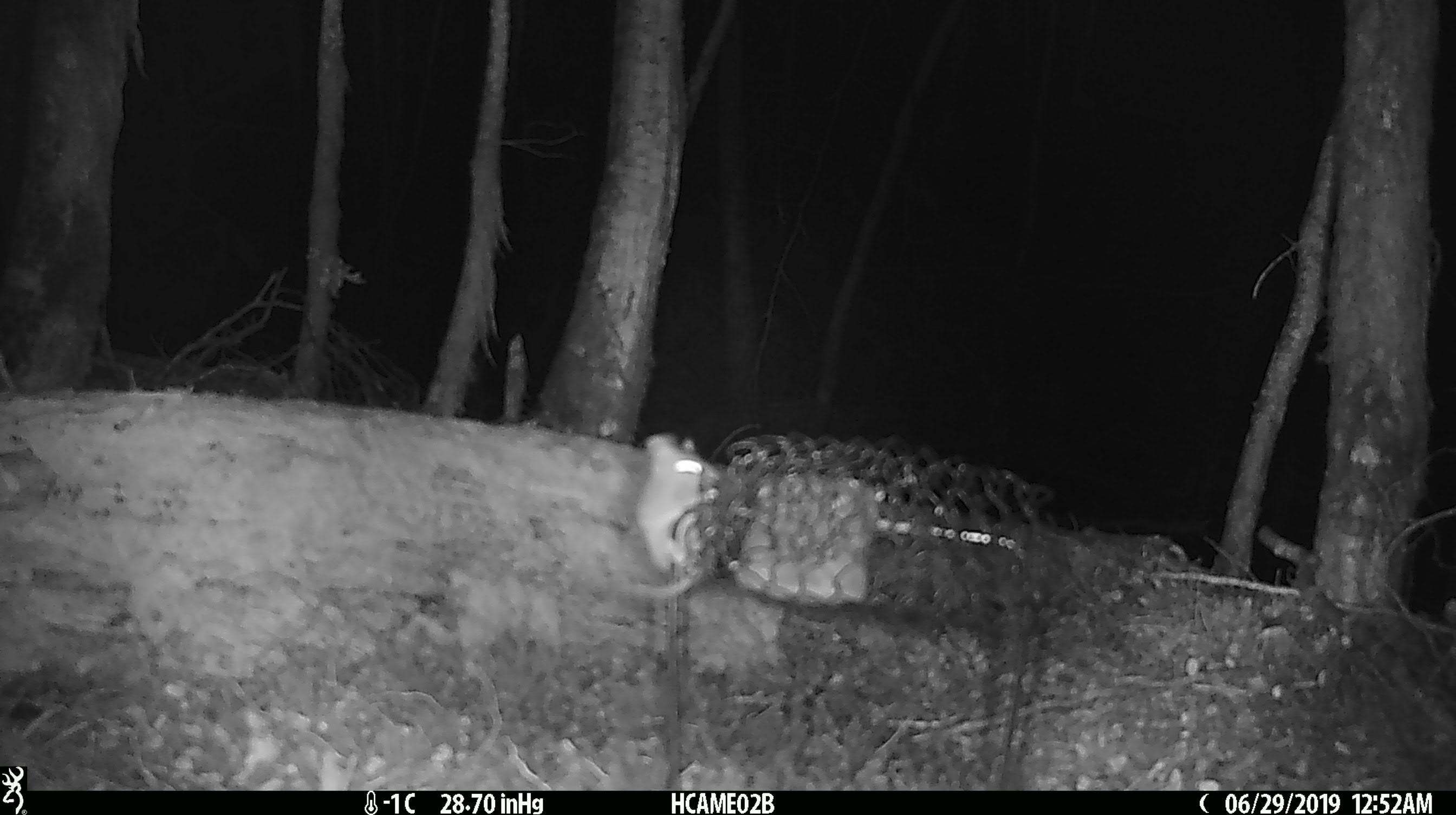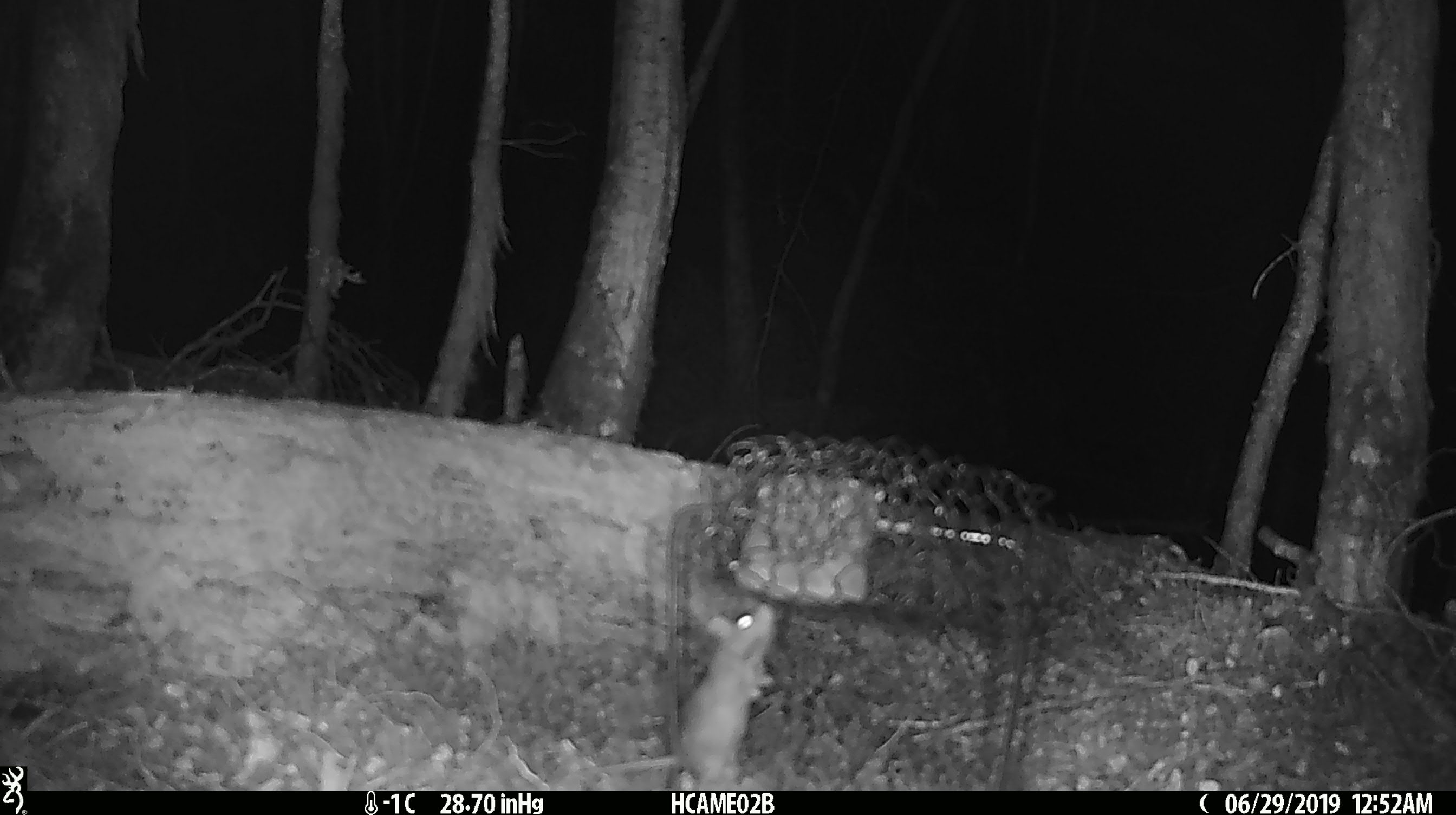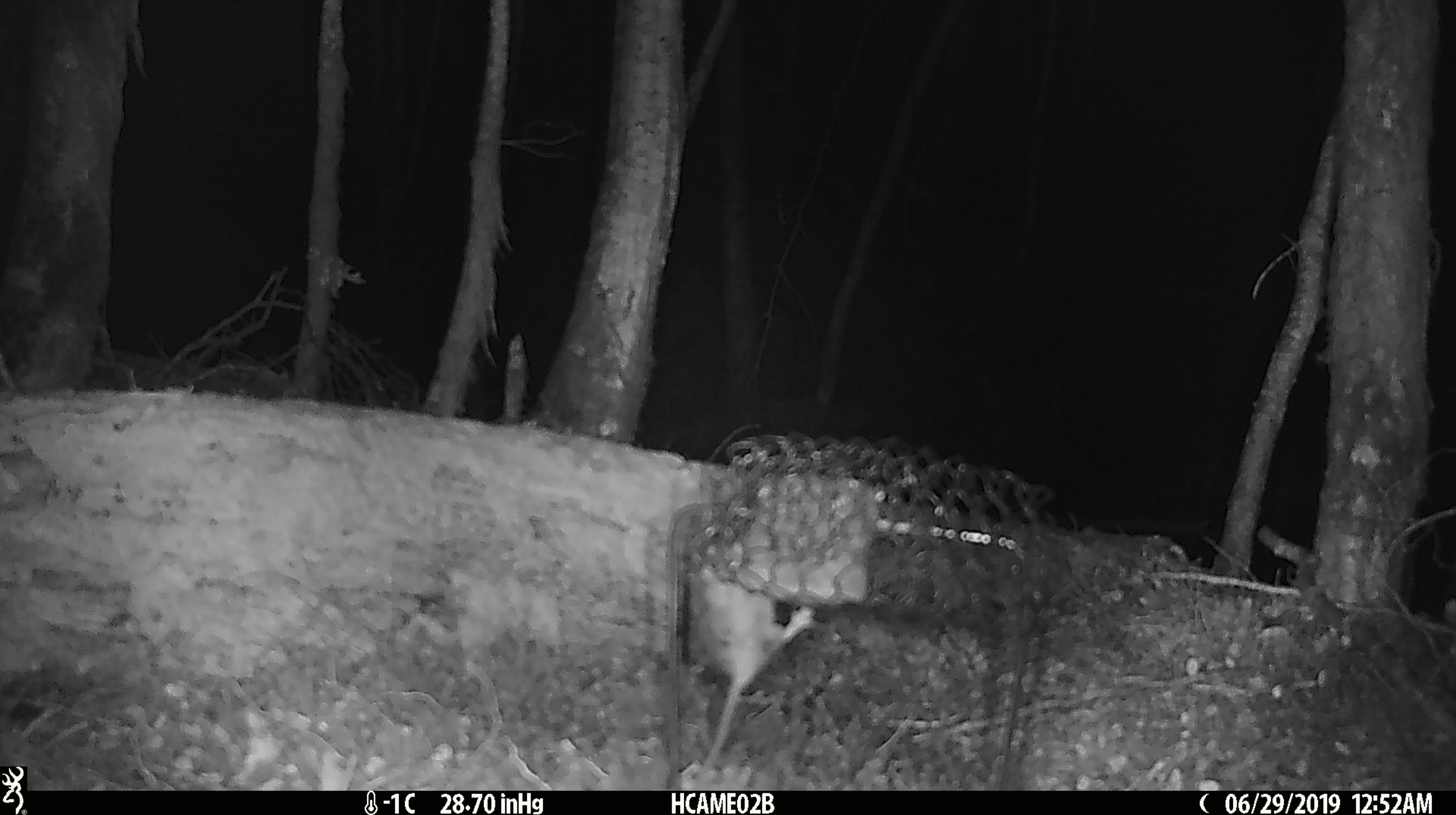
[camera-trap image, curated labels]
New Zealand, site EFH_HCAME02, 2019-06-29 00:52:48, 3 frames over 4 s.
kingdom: Animalia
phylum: Chordata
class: Mammalia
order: Rodentia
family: Muridae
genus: Mus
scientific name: Mus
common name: mouse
Mouse (Mus).